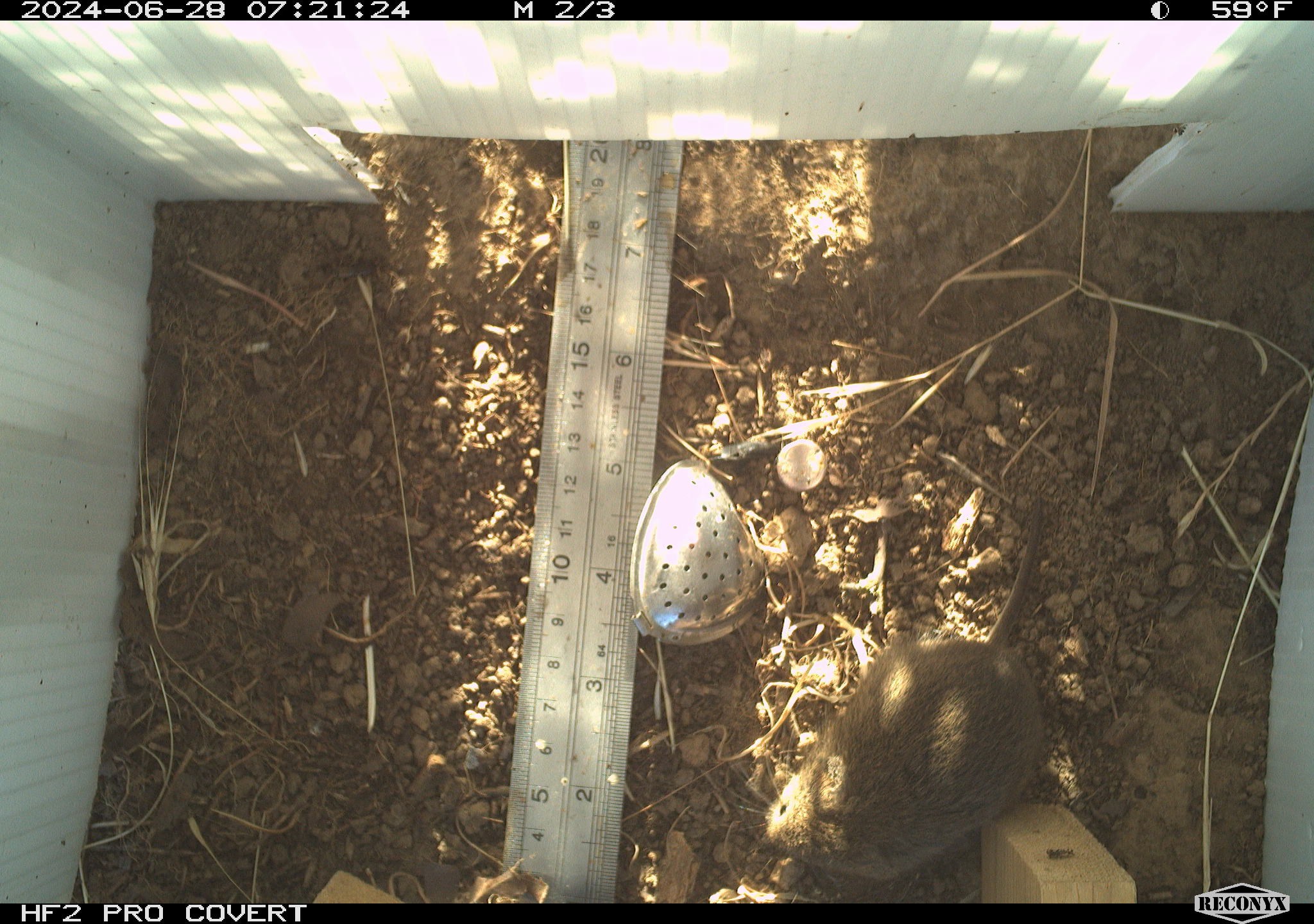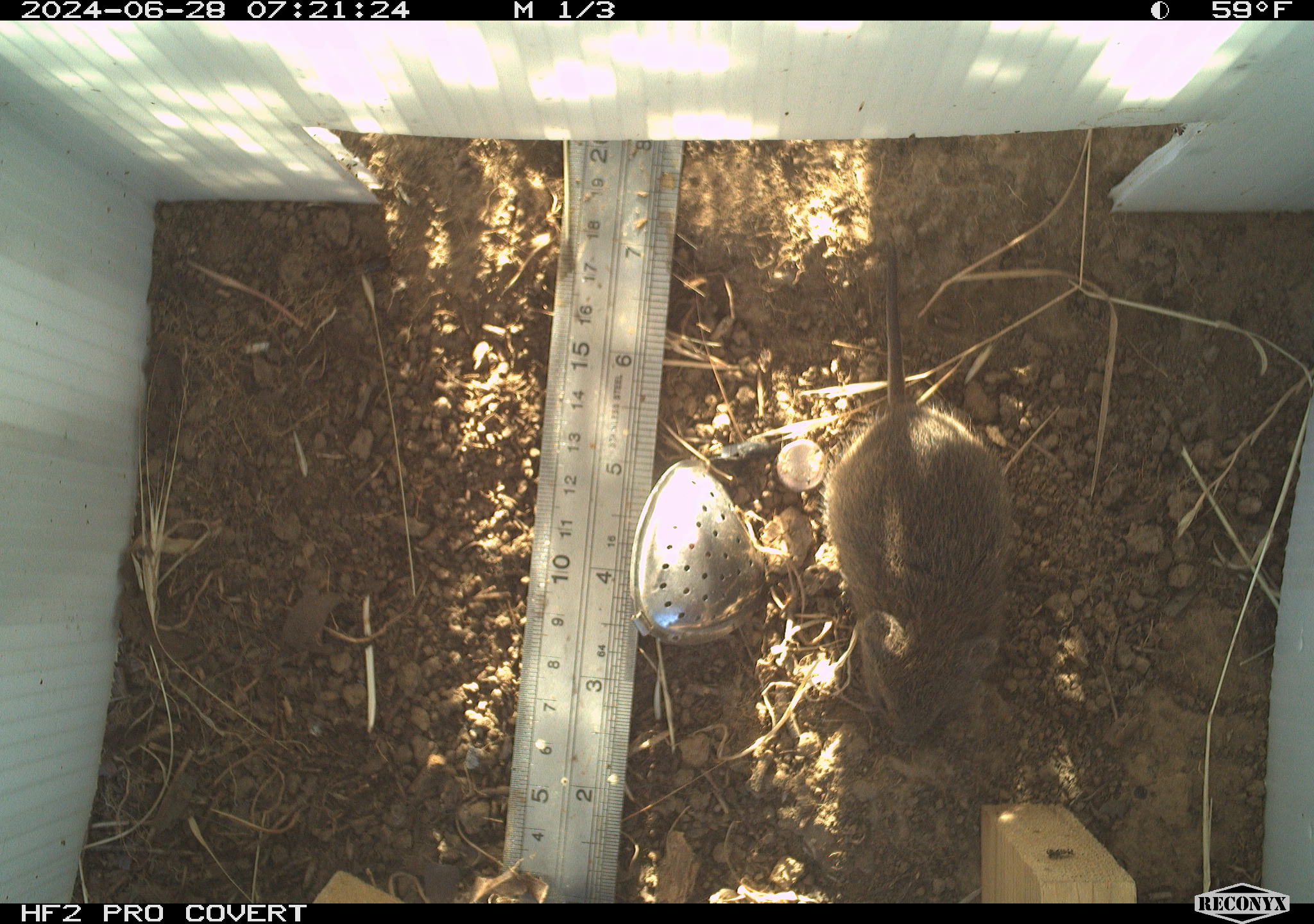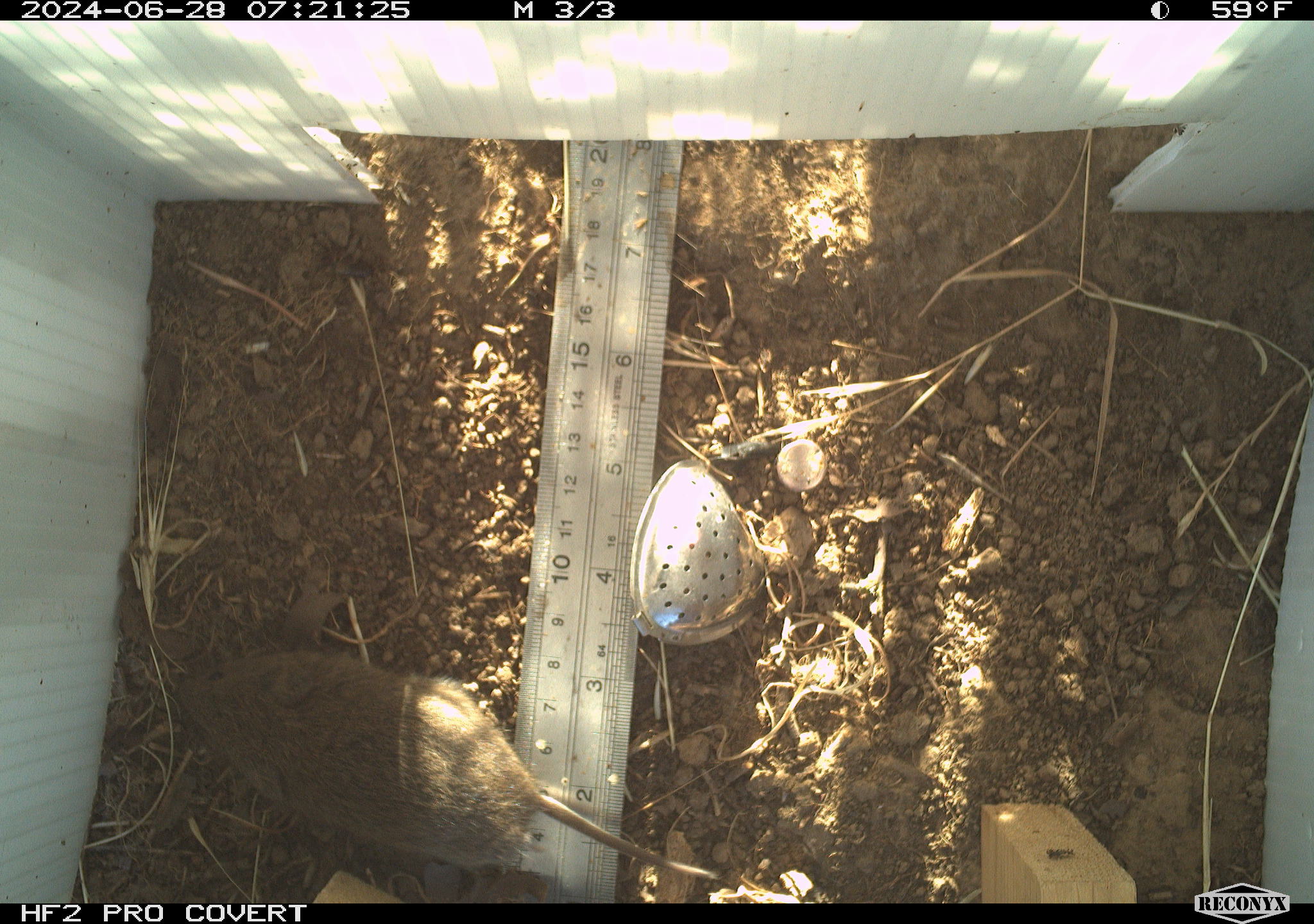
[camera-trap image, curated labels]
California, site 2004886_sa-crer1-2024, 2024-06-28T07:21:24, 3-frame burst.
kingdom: Animalia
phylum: Chordata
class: Mammalia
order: Rodentia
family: Cricetidae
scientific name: Arvicolinae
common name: voles, lemmings, and muskrats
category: arvicolinae subfamily